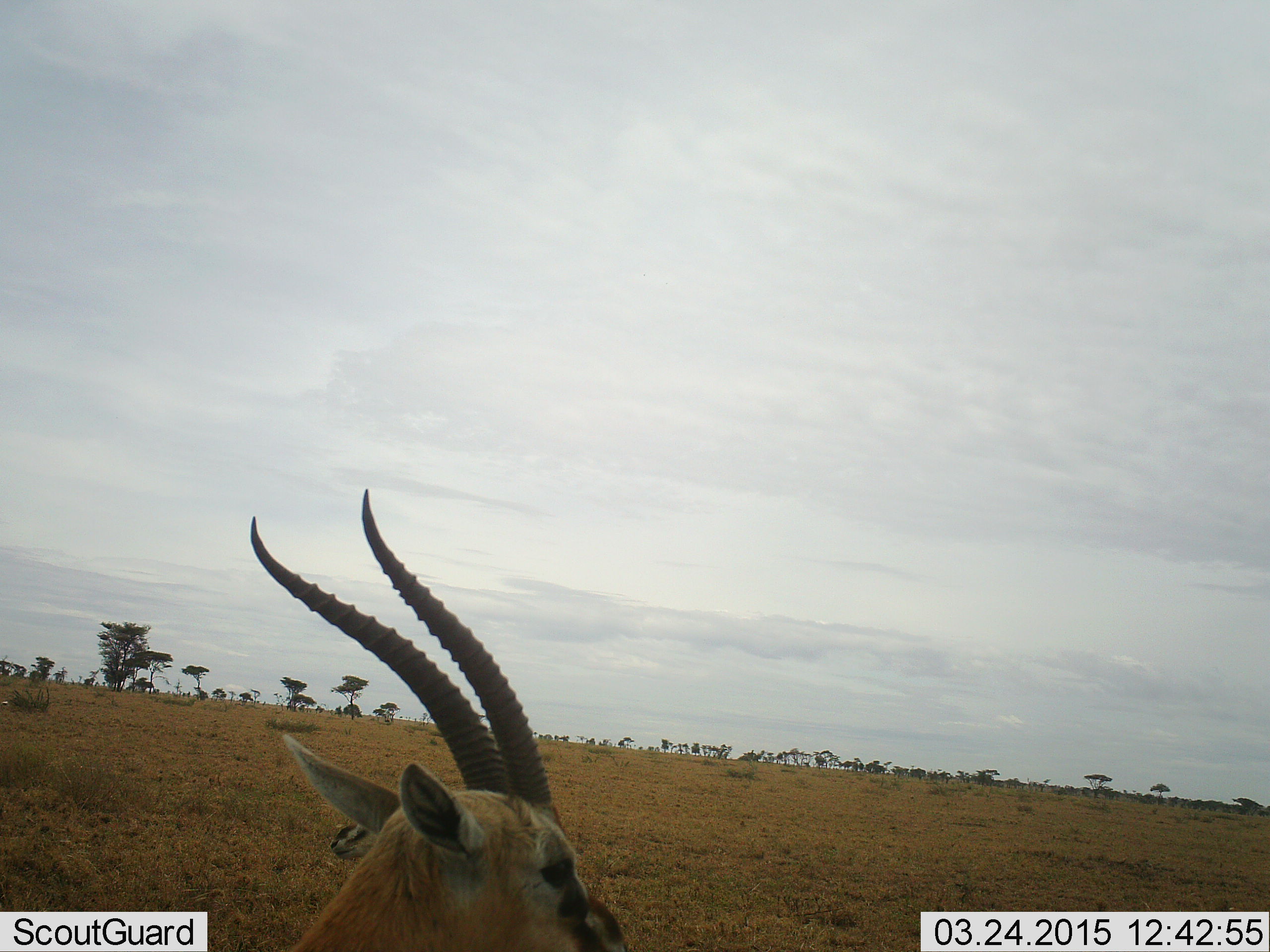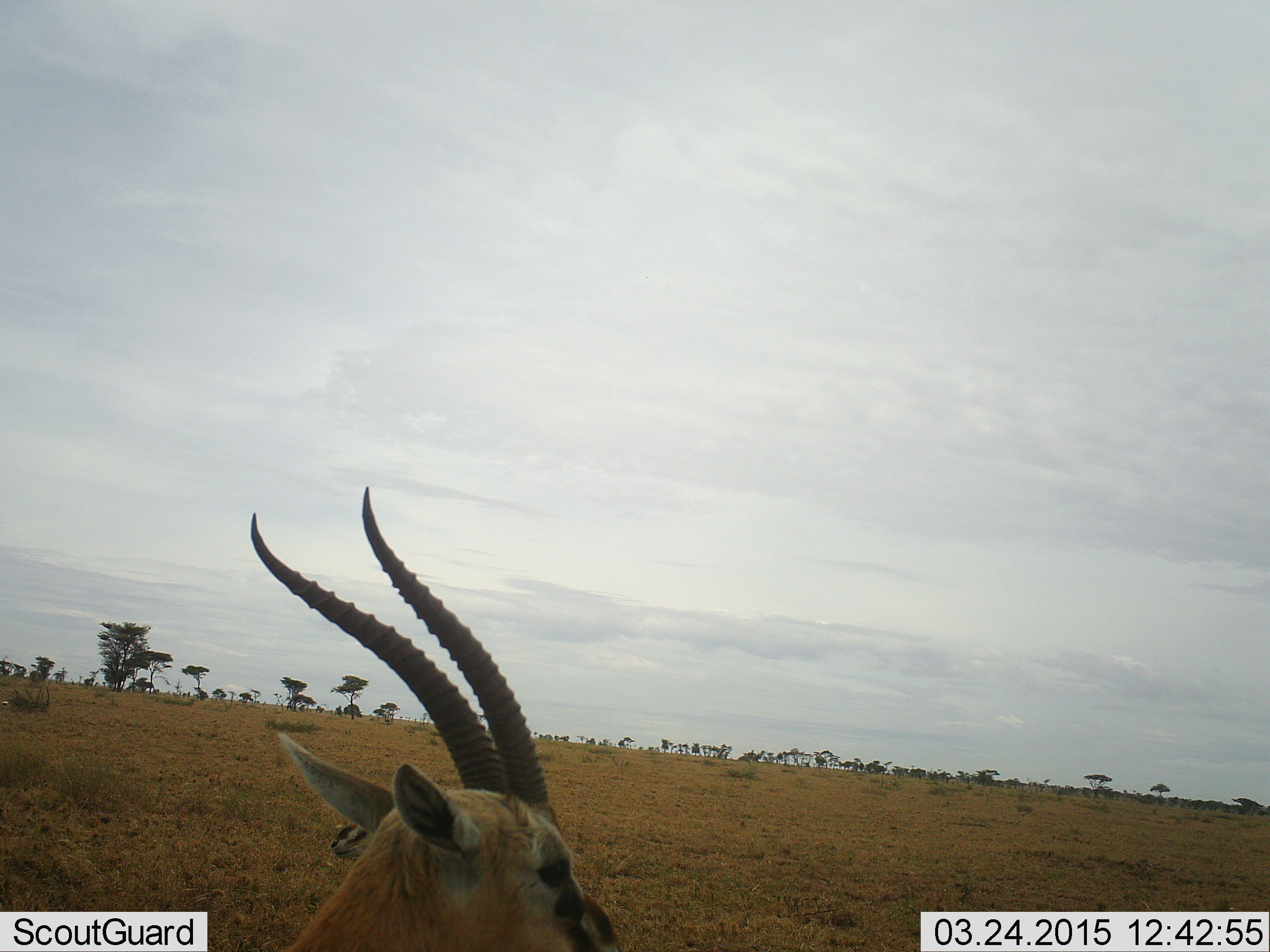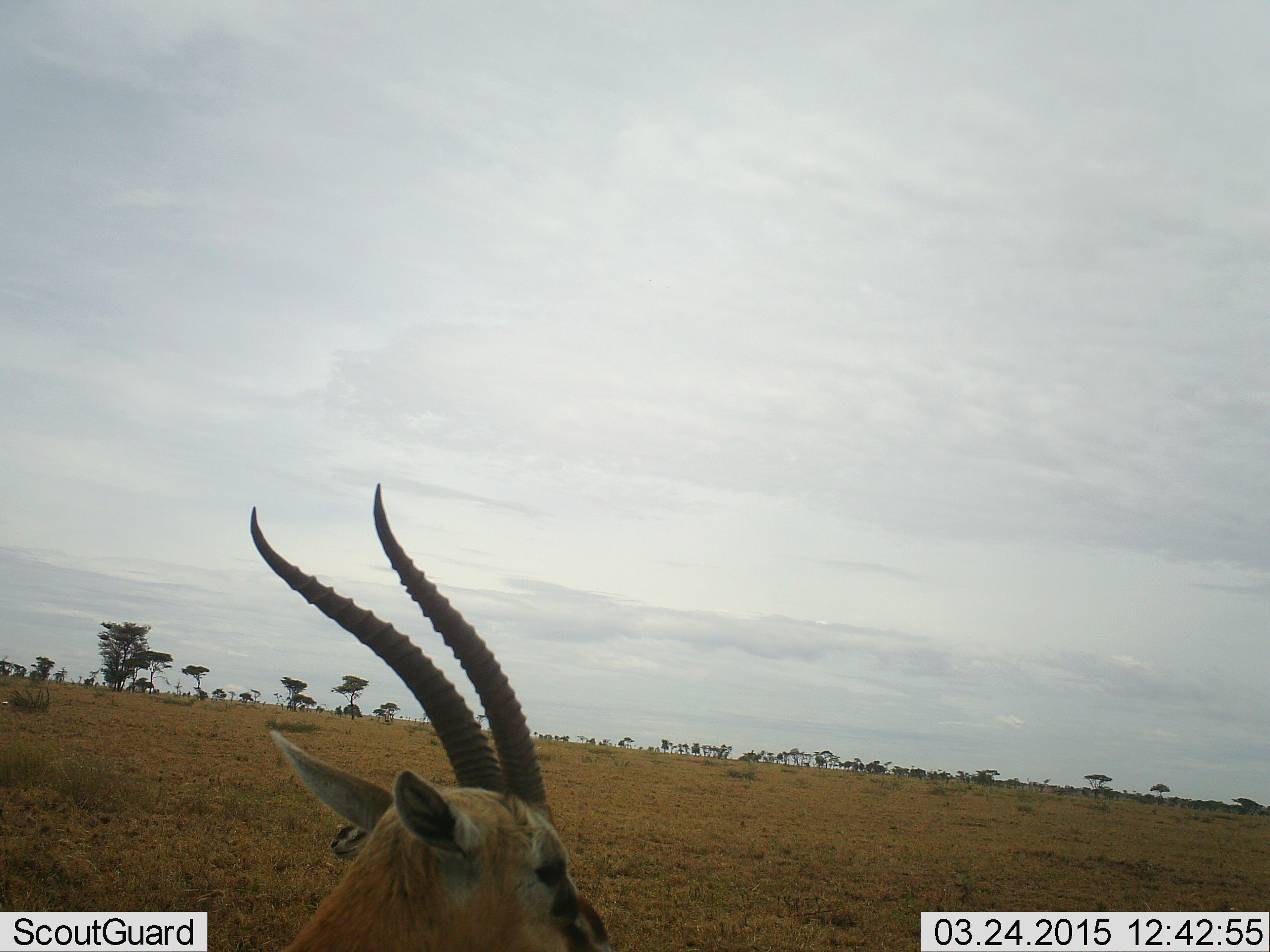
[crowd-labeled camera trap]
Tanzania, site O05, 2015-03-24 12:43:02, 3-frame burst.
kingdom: Animalia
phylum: Chordata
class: Mammalia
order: Artiodactyla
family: Bovidae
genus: Eudorcas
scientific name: Eudorcas thomsonii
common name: thomson's gazelle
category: gazellethomsons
Gazellethomsons (thomson's gazelle) (Eudorcas thomsonii), count 1. Behavior (volunteer vote fractions): standing 90%, resting 30%, moving 0%, interacting 0%. Young present (vote fraction): 0%. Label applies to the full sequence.